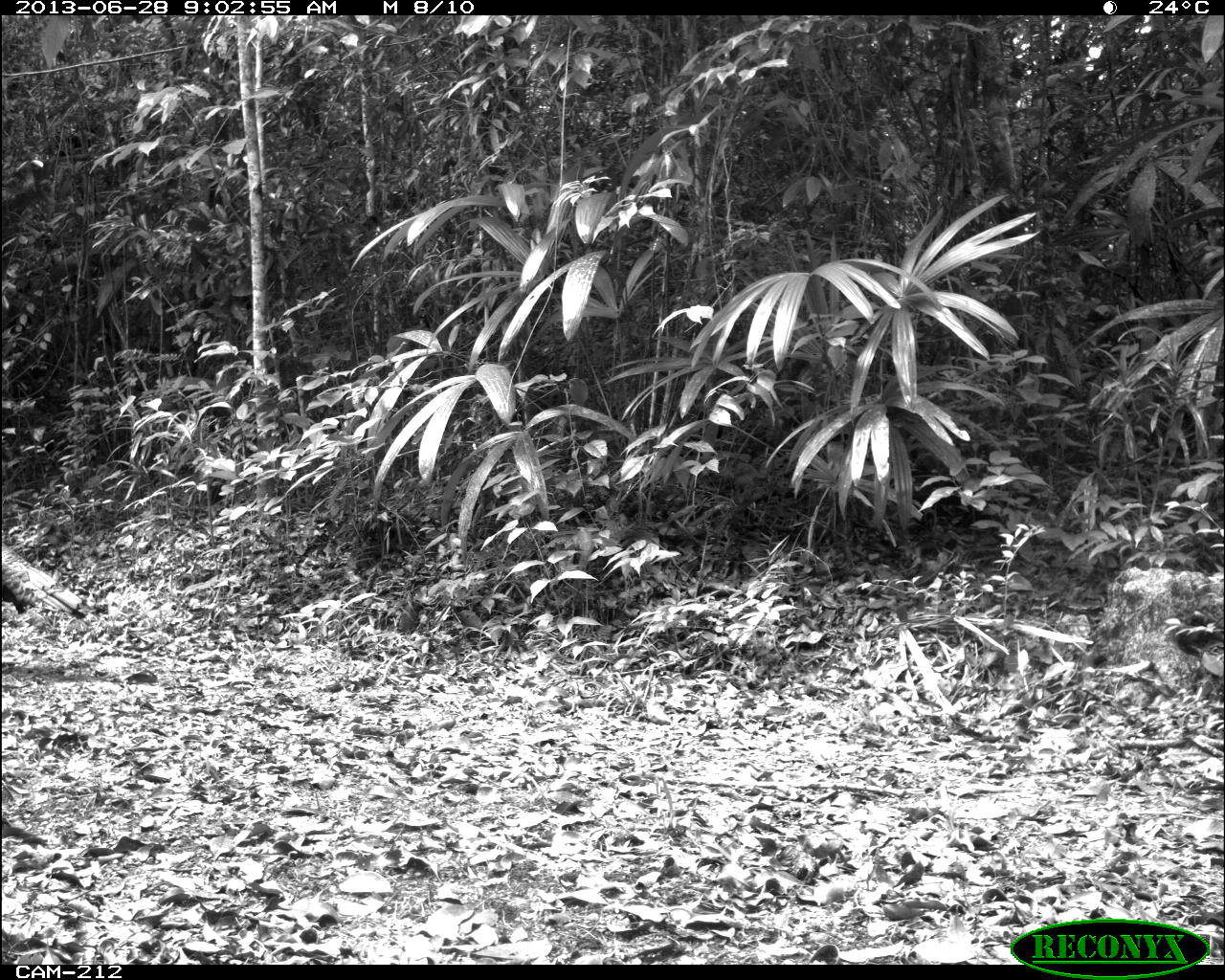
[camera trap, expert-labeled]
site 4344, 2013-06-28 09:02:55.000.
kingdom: Animalia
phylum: Chordata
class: Aves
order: Galliformes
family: Phasianidae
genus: Meleagris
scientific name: Meleagris ocellata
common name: ocellated turkey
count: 1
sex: male